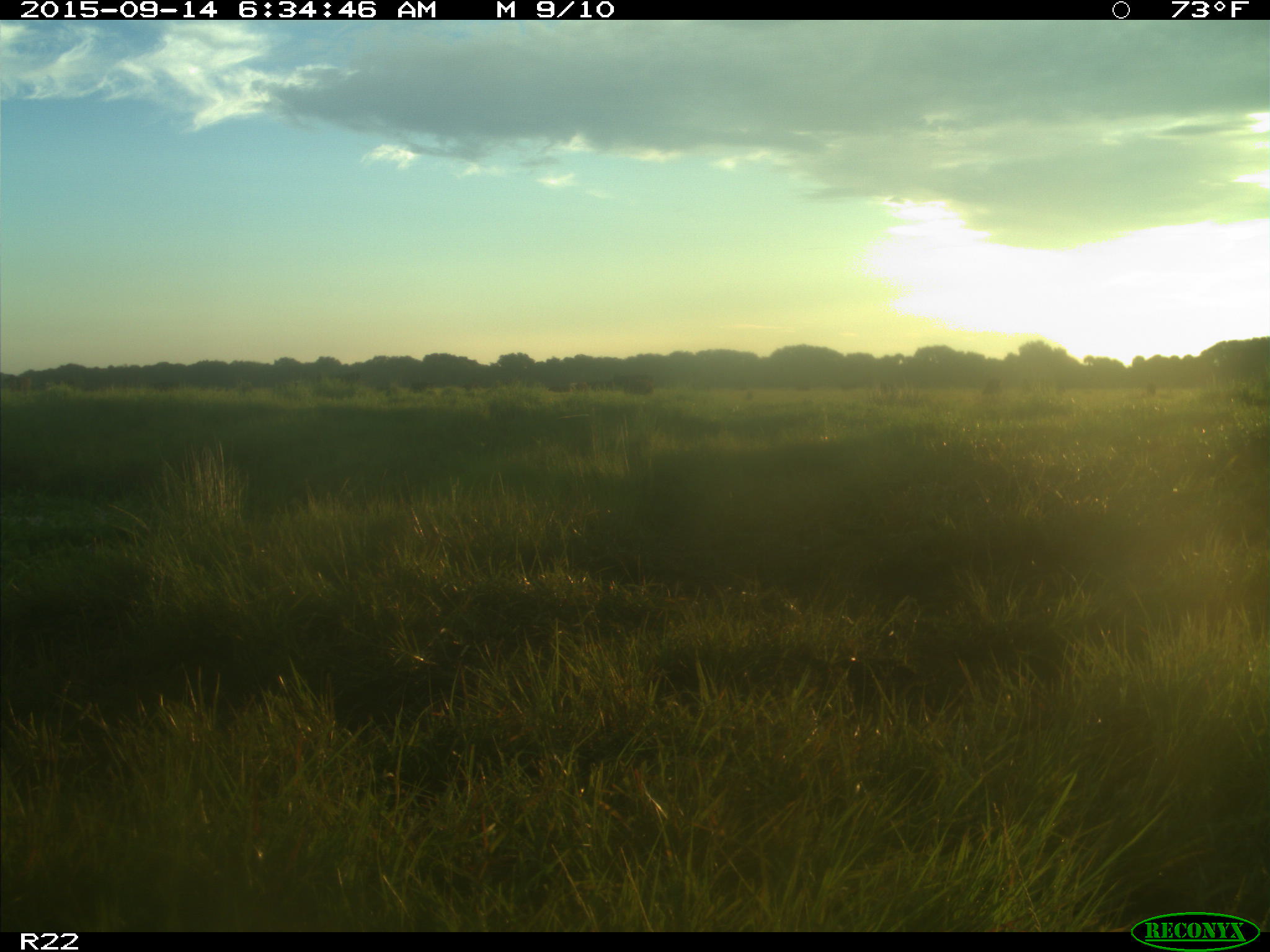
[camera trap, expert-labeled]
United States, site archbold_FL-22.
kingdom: Animalia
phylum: Chordata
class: Mammalia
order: Artiodactyla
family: Bovidae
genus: Bos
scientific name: Bos taurus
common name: domestic cow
Bos taurus (domestic cow).